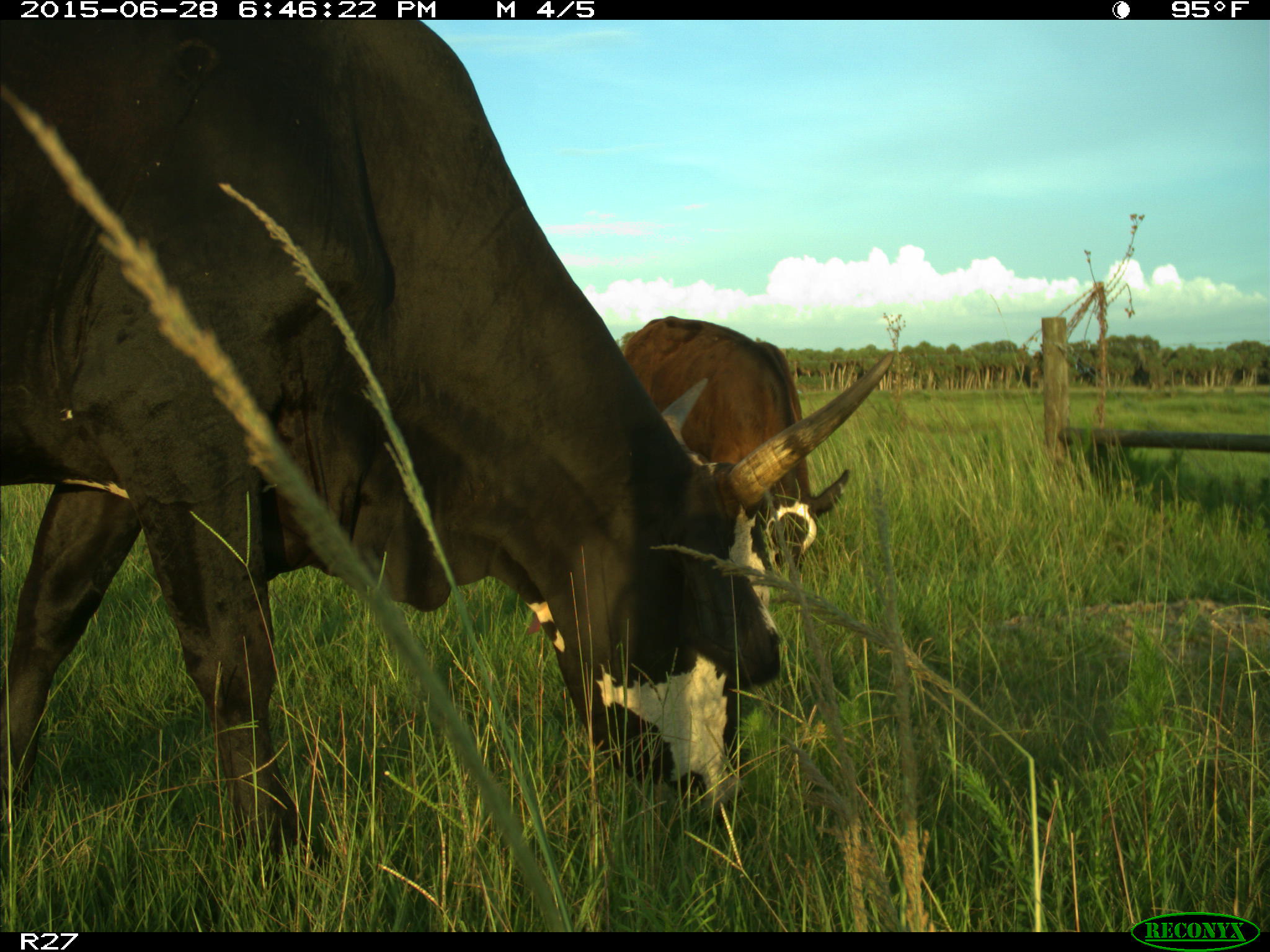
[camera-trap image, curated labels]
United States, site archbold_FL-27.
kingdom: Animalia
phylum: Chordata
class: Mammalia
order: Artiodactyla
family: Bovidae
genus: Bos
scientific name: Bos taurus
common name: domestic cow